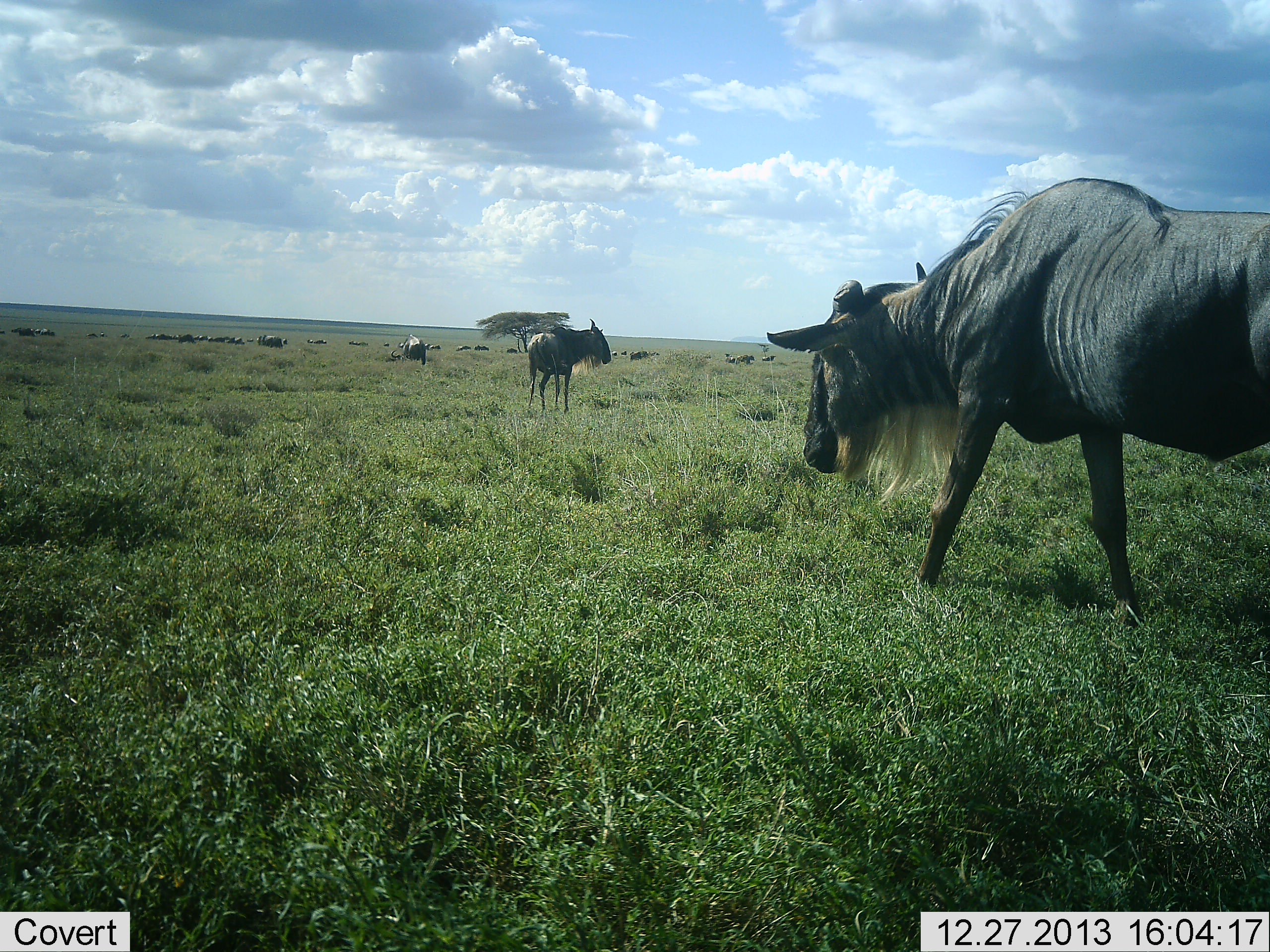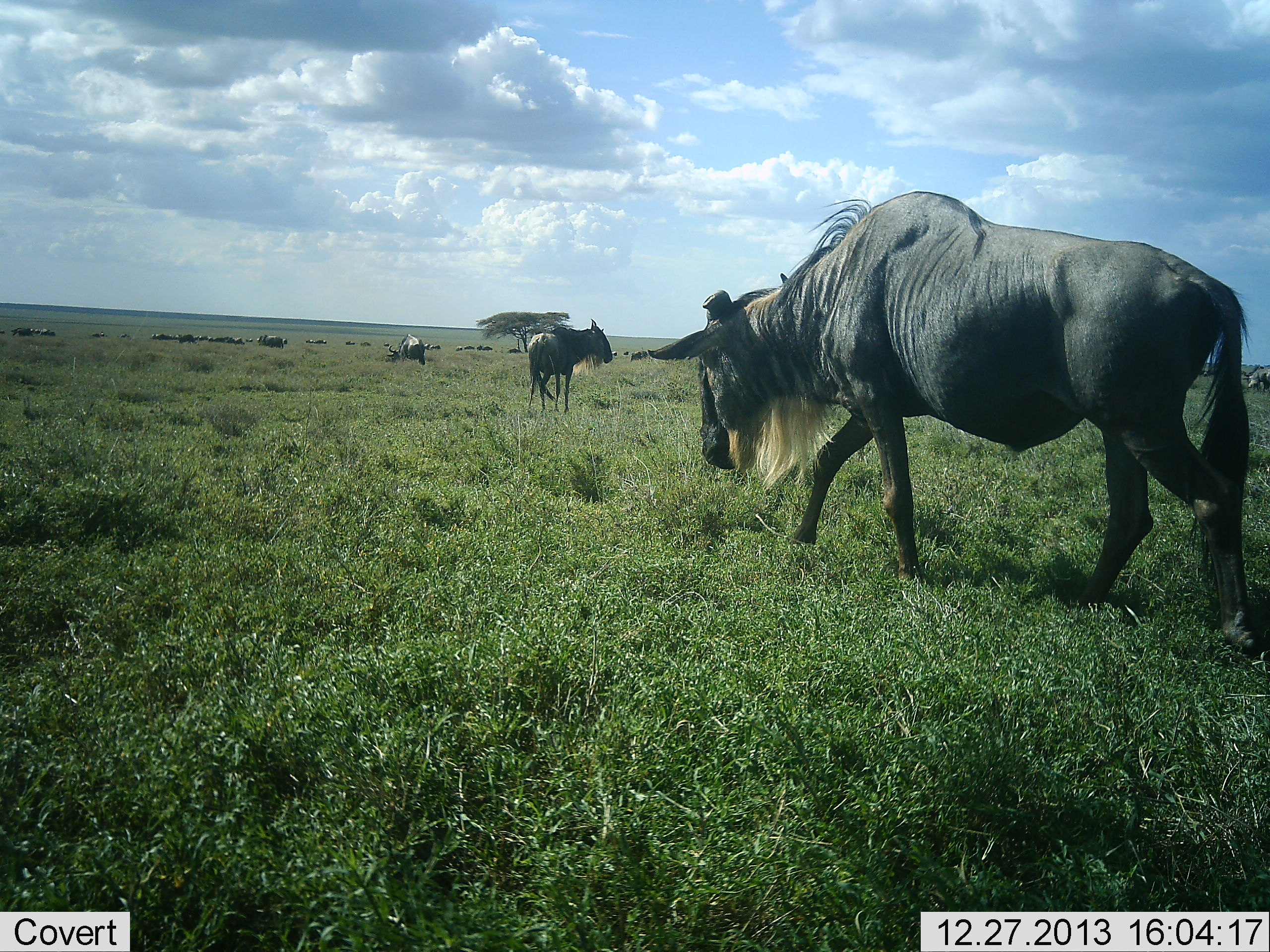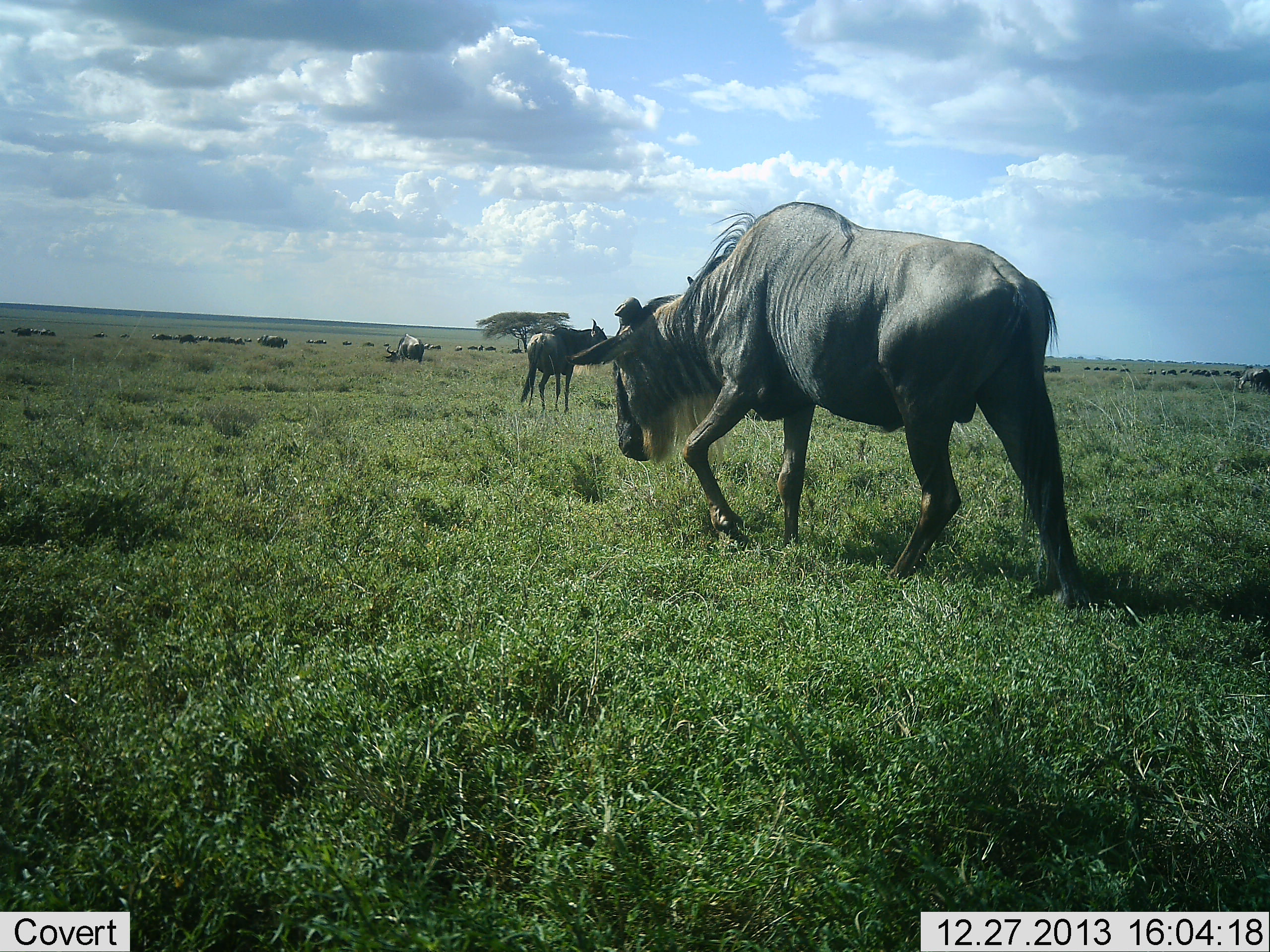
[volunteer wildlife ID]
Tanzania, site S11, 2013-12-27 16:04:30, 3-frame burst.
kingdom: Animalia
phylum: Chordata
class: Mammalia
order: Artiodactyla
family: Bovidae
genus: Connochaetes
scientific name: Connochaetes taurinus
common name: blue wildebeest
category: wildebeest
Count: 11-50.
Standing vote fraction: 50%.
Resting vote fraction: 10%.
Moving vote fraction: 80%.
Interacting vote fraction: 0%.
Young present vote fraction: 0%.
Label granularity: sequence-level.